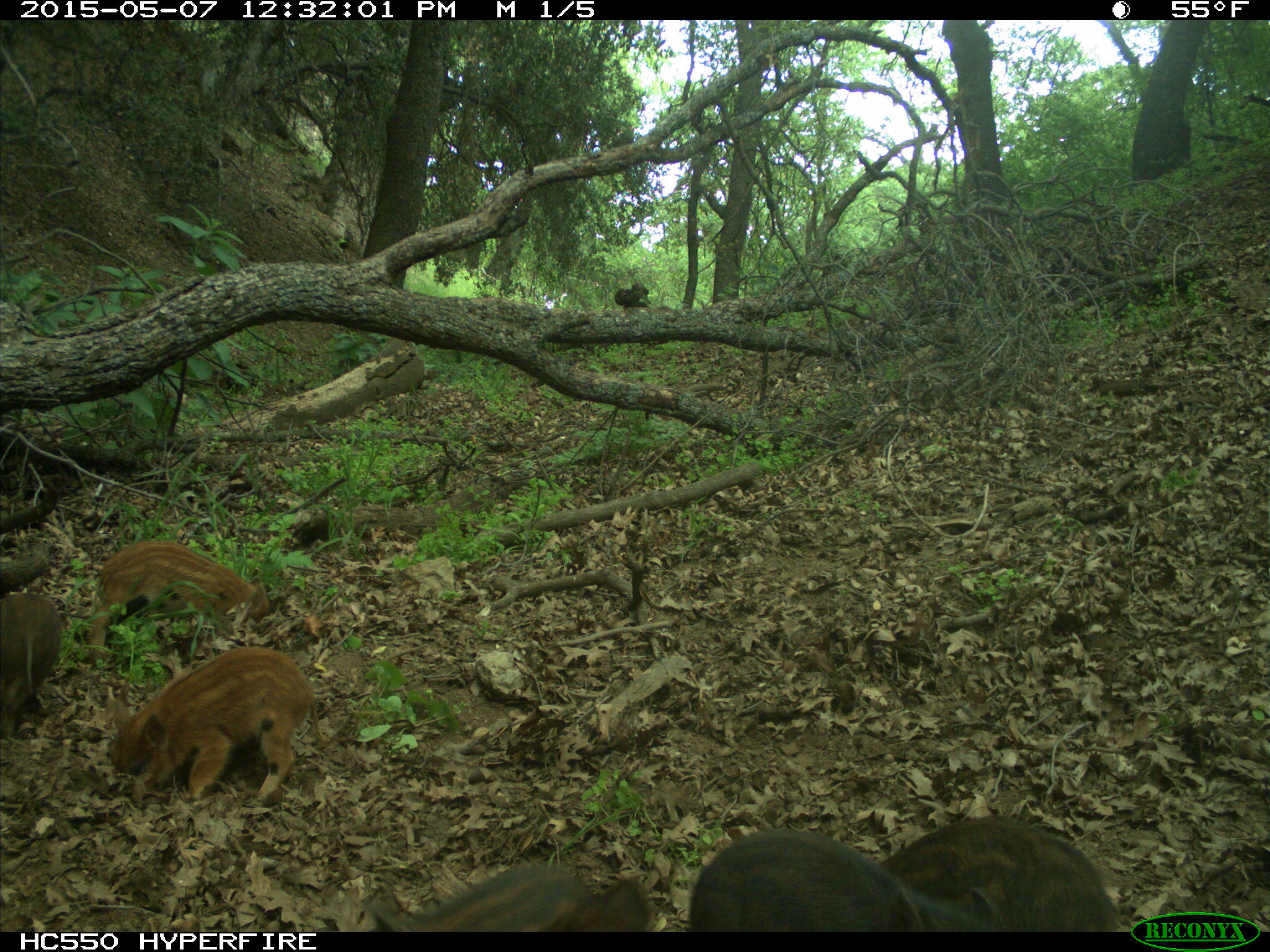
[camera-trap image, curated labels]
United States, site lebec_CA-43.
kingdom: Animalia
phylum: Chordata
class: Mammalia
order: Artiodactyla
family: Suidae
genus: Sus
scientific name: Sus scrofa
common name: wild boar